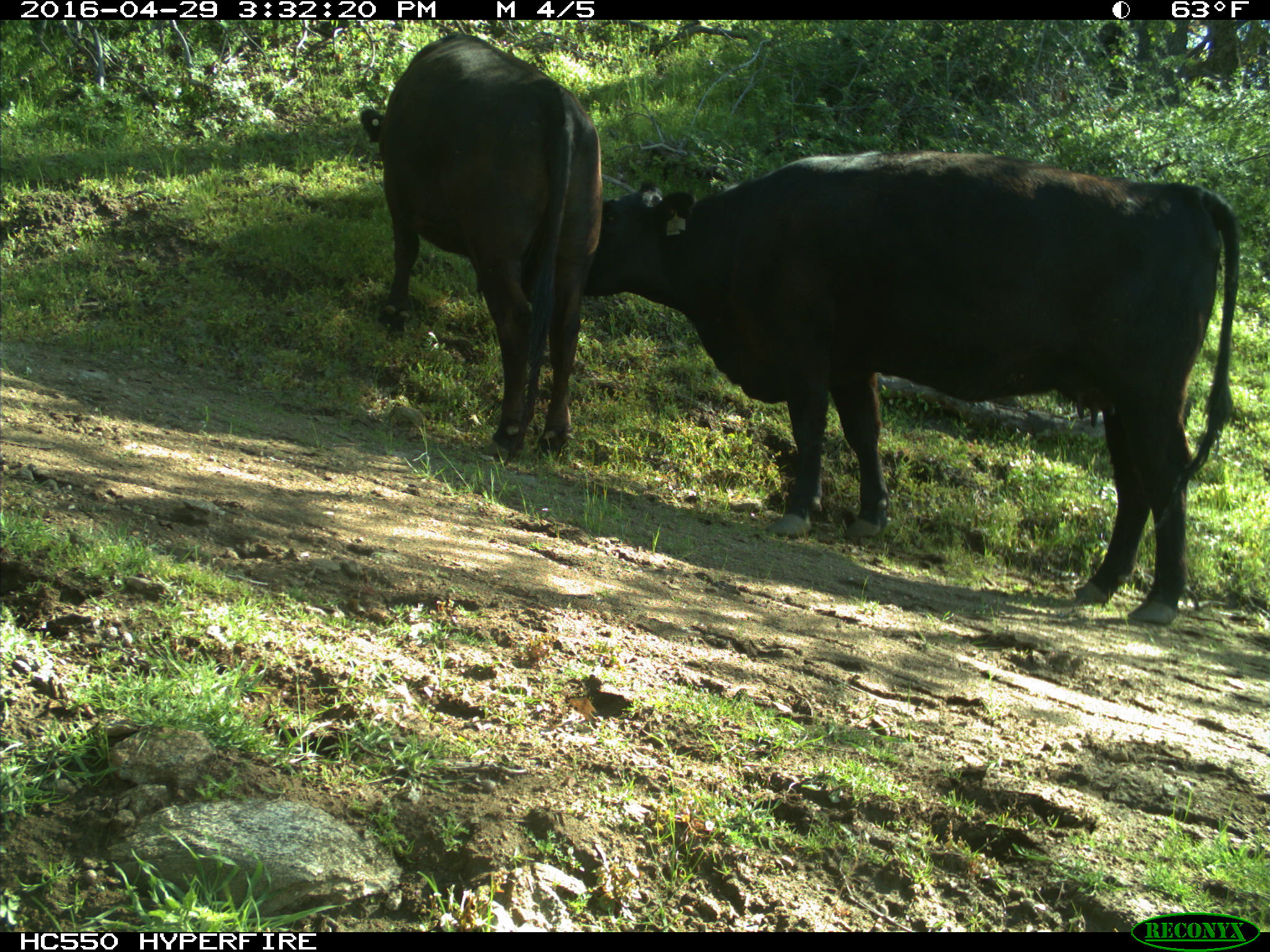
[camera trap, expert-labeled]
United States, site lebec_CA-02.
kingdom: Animalia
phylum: Chordata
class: Mammalia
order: Artiodactyla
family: Bovidae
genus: Bos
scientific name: Bos taurus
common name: domestic cow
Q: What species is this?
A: Bos taurus (domestic cow).